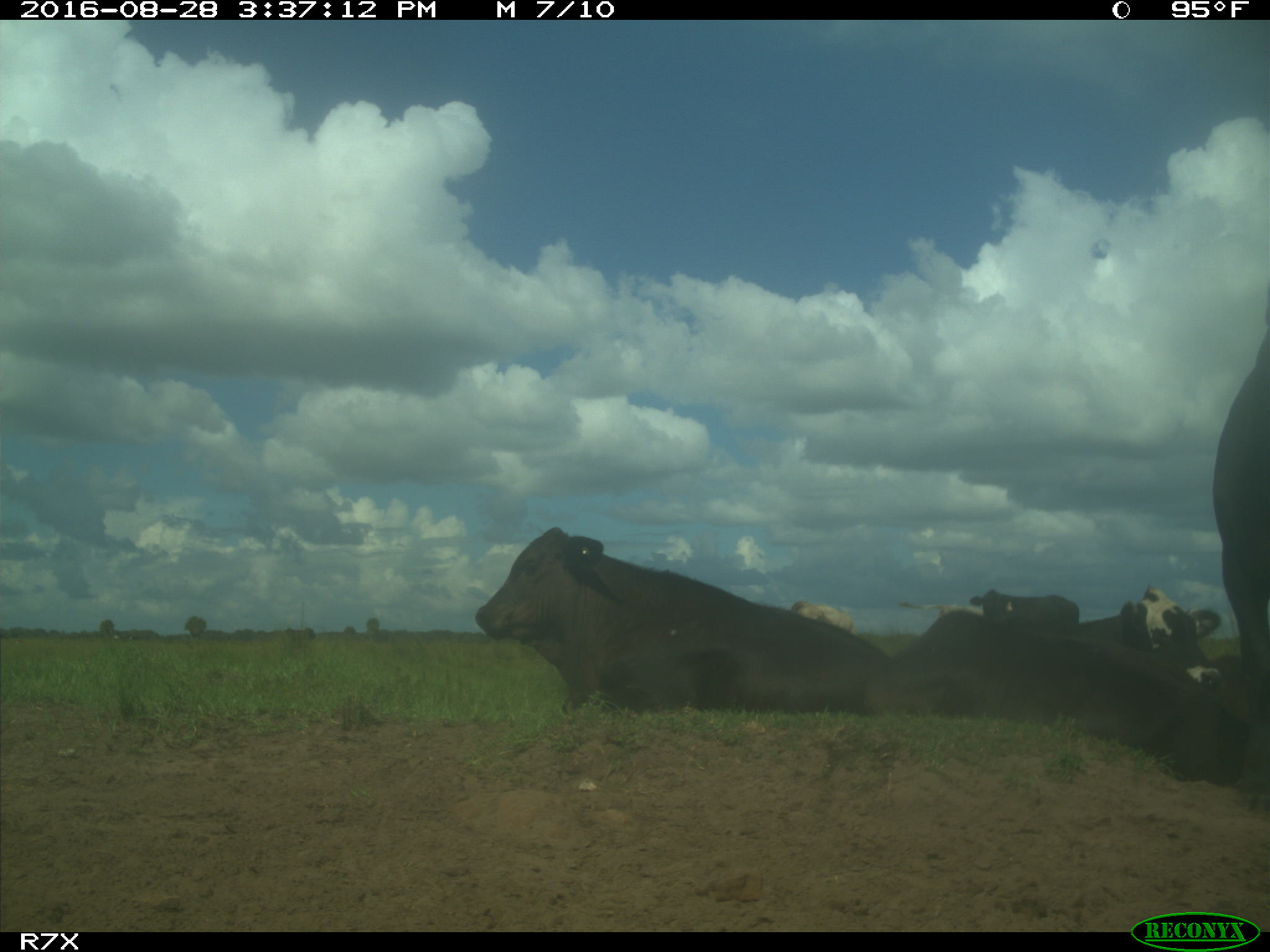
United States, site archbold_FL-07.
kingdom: Animalia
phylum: Chordata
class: Mammalia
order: Artiodactyla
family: Bovidae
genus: Bos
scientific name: Bos taurus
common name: domestic cow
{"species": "Bos taurus (domestic cow)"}